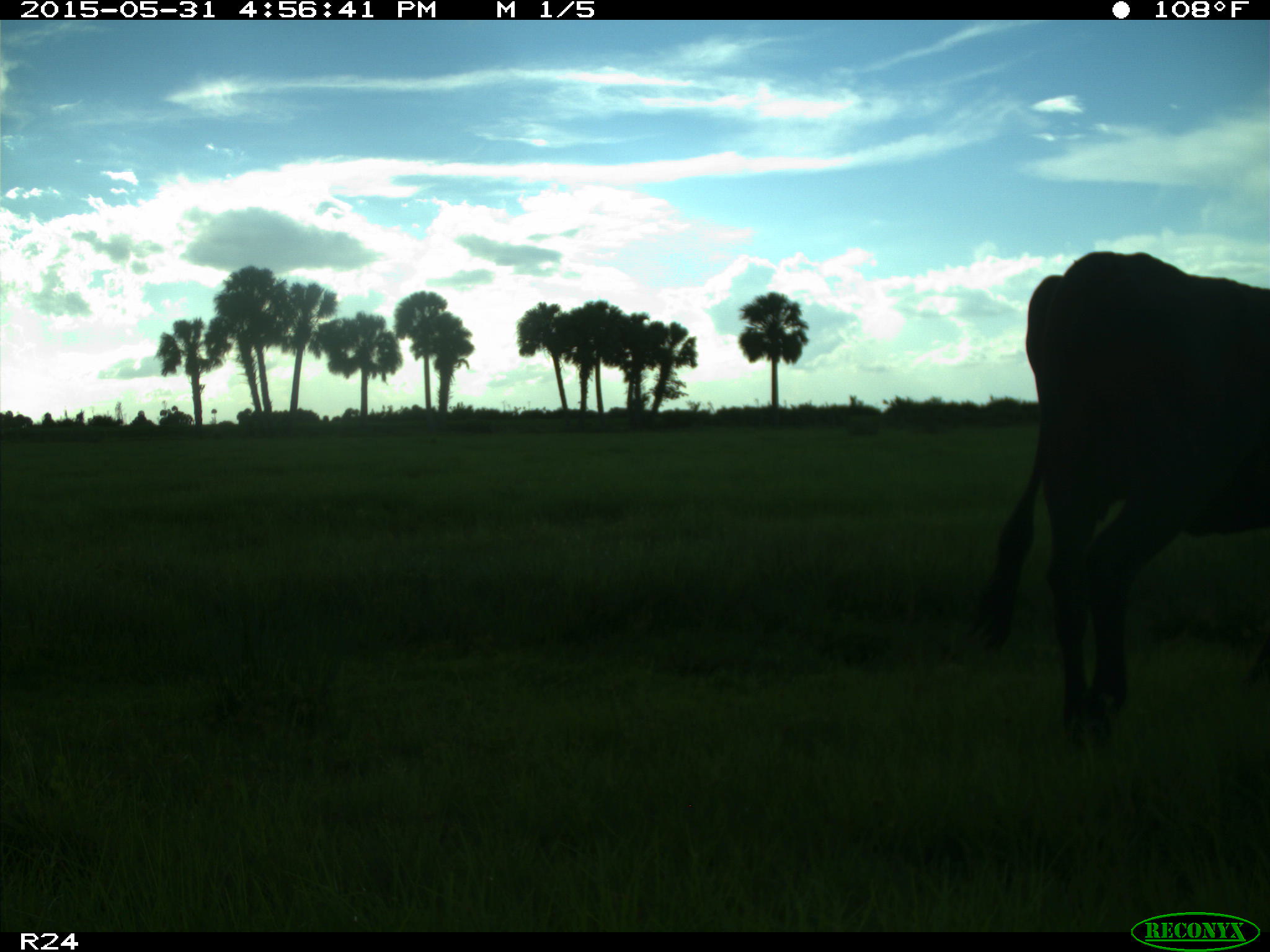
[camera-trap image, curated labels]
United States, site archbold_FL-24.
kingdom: Animalia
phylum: Chordata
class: Mammalia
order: Artiodactyla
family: Bovidae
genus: Bos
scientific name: Bos taurus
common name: domestic cow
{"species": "Bos taurus (domestic cow)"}